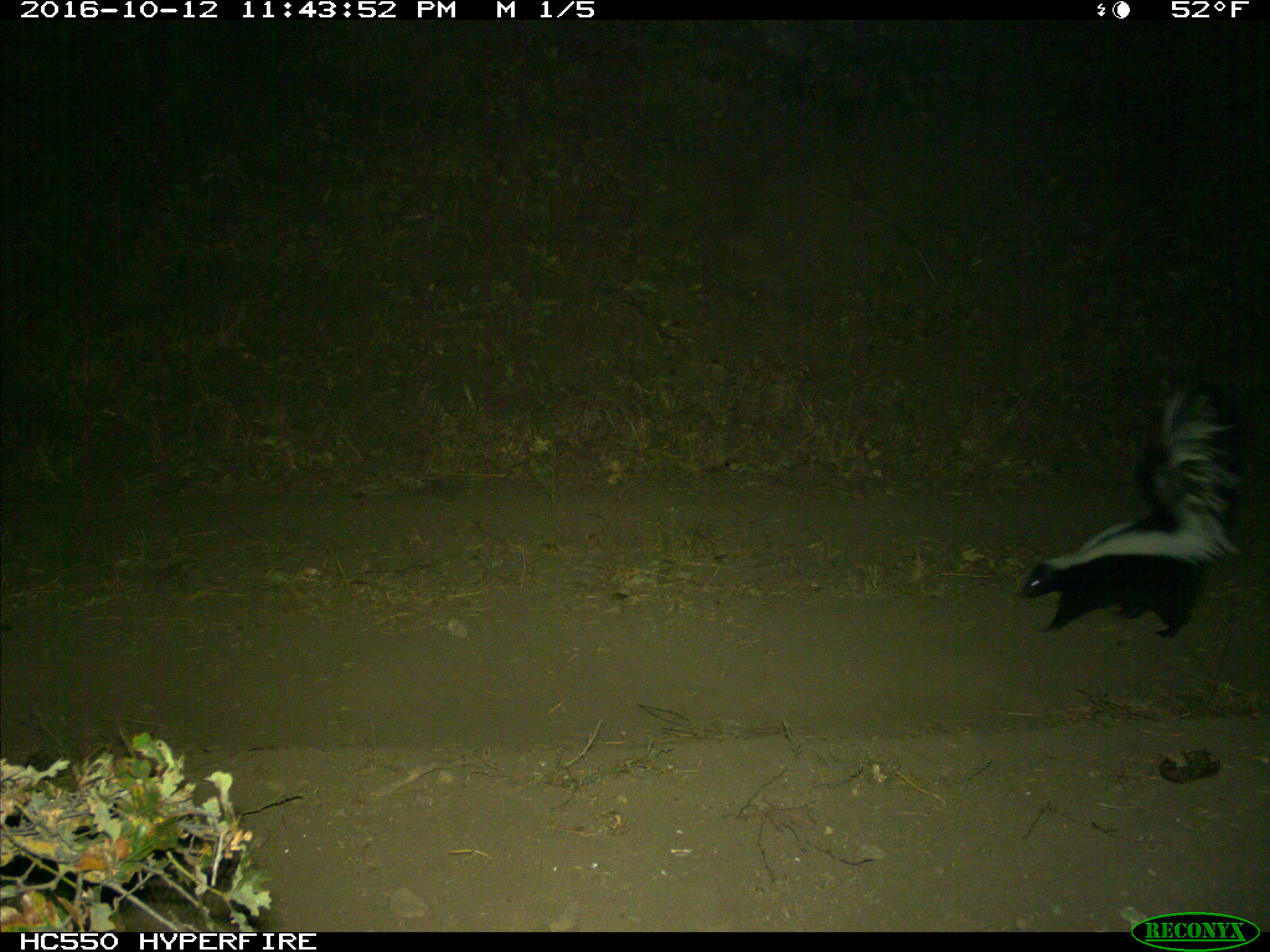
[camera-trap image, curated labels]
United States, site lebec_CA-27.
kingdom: Animalia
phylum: Chordata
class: Mammalia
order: Carnivora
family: Mephitidae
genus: Mephitis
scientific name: Mephitis mephitis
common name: striped skunk